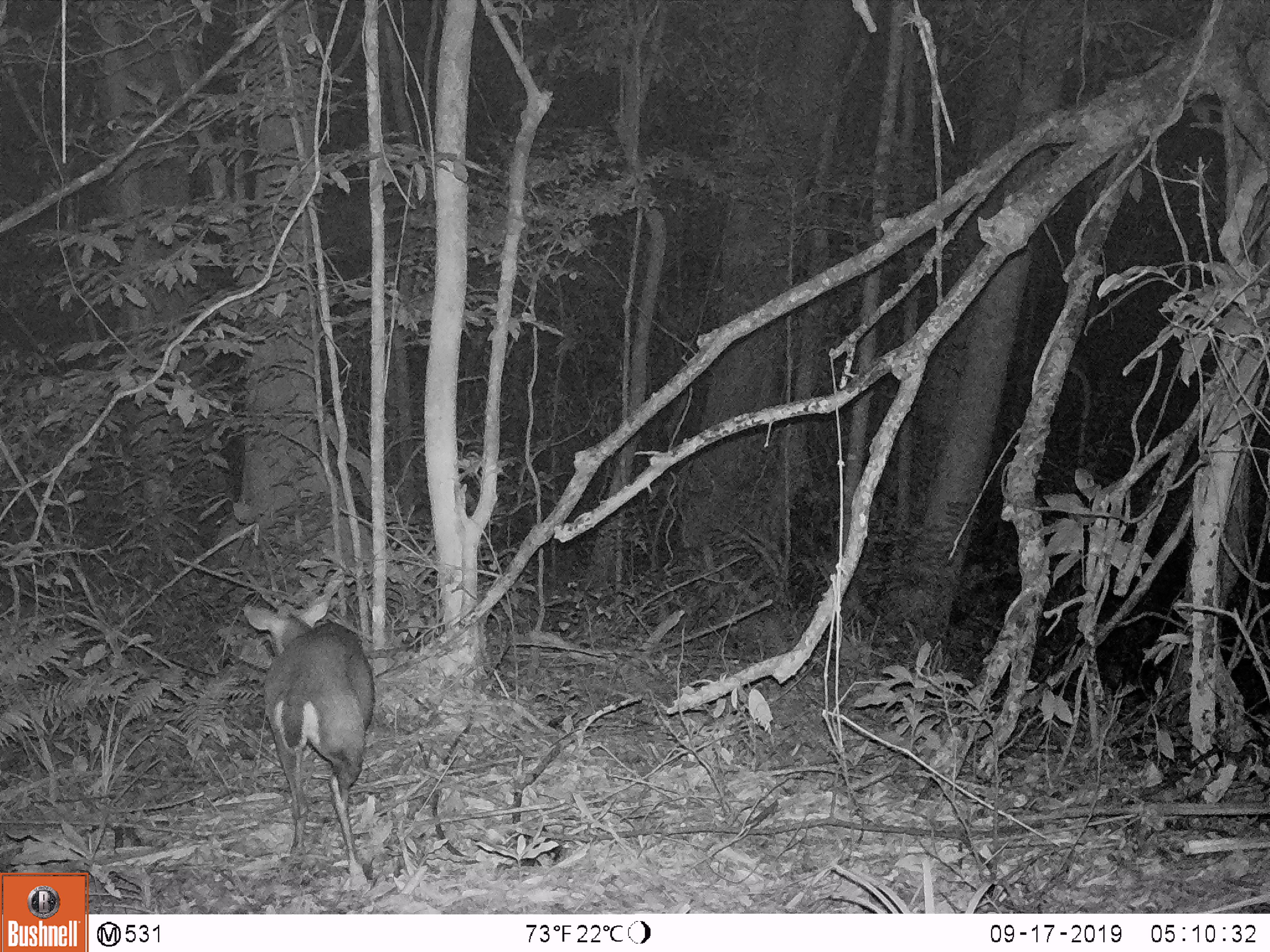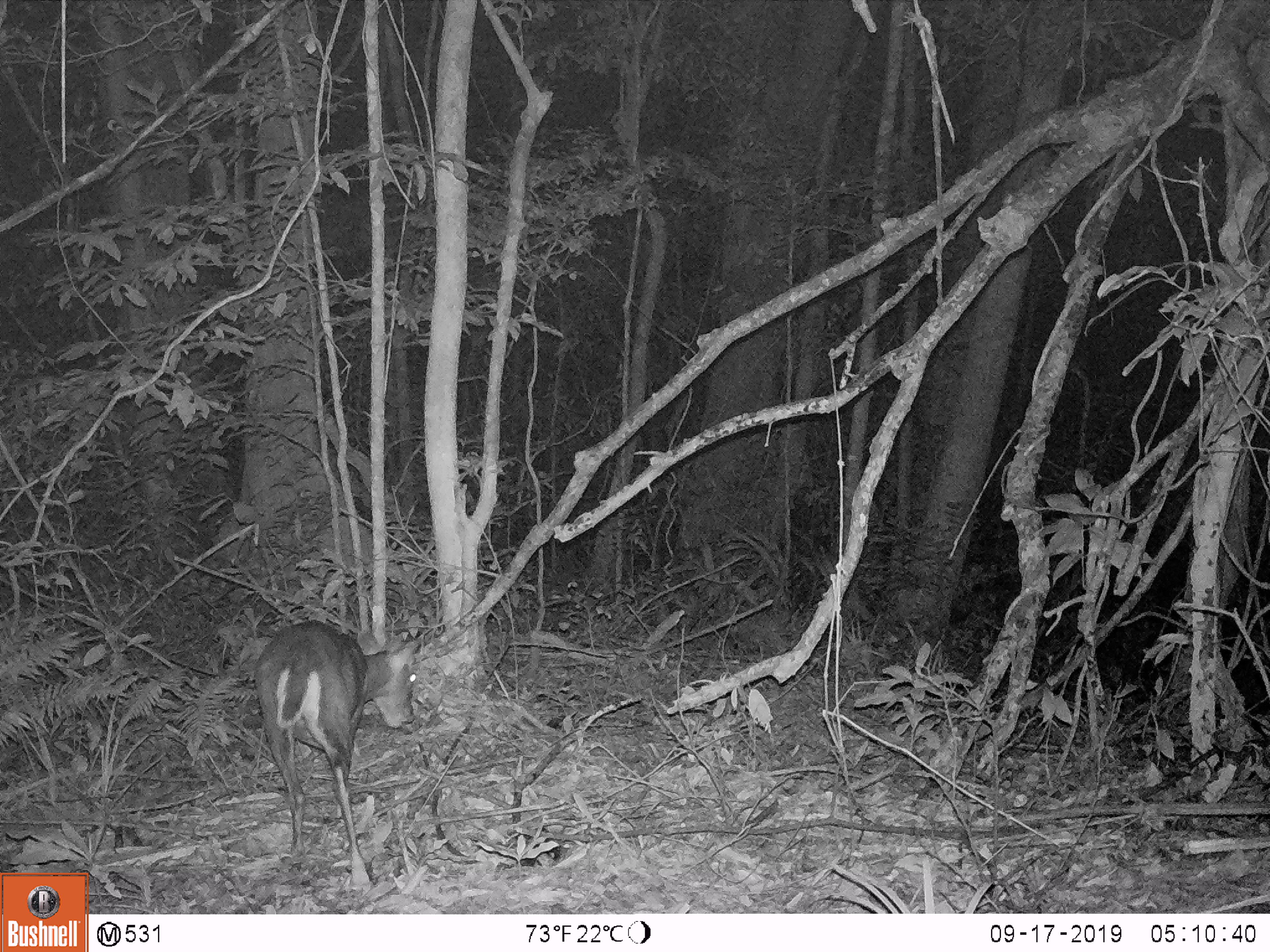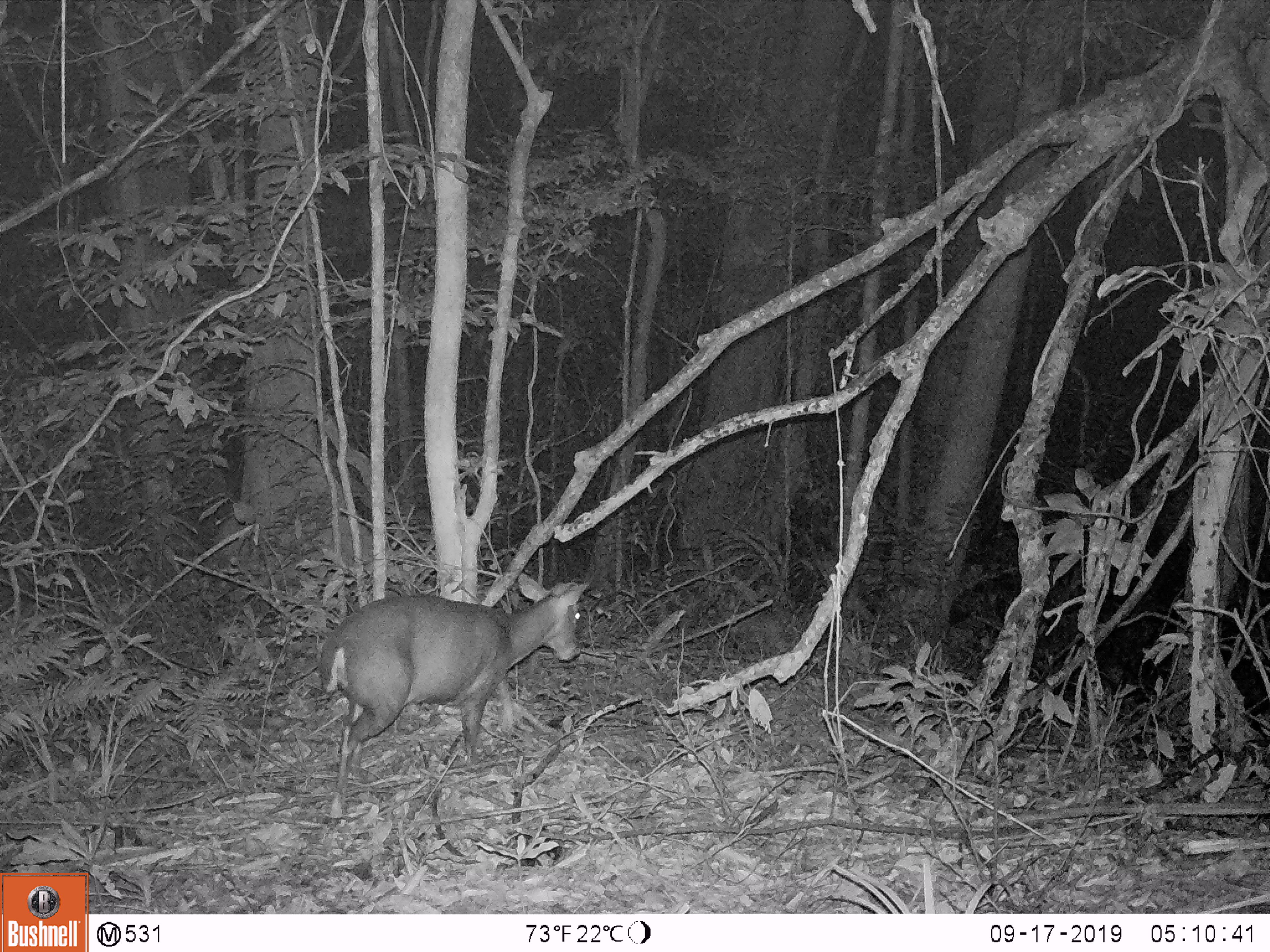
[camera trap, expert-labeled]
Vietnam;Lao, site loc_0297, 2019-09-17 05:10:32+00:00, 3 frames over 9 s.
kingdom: Animalia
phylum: Chordata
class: Mammalia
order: Artiodactyla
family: Cervidae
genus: Muntiacus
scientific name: Muntiacus rooseveltorum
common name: roosevelt's muntjac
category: roosevelts muntjac group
Roosevelts muntjac group (roosevelt's muntjac) (Muntiacus rooseveltorum). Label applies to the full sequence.